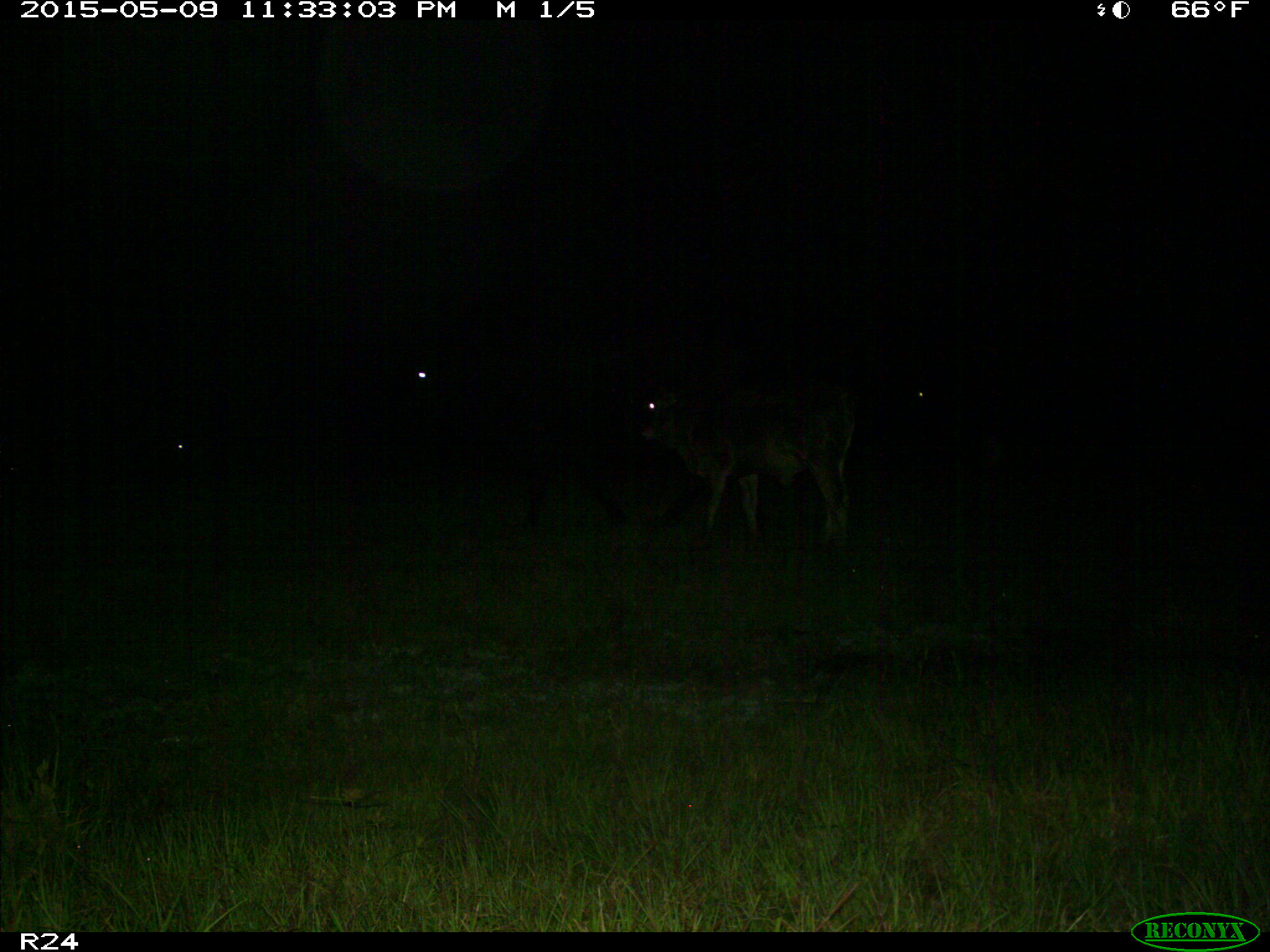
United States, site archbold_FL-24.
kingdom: Animalia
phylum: Chordata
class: Mammalia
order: Artiodactyla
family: Bovidae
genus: Bos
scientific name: Bos taurus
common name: domestic cow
Bos taurus (domestic cow).